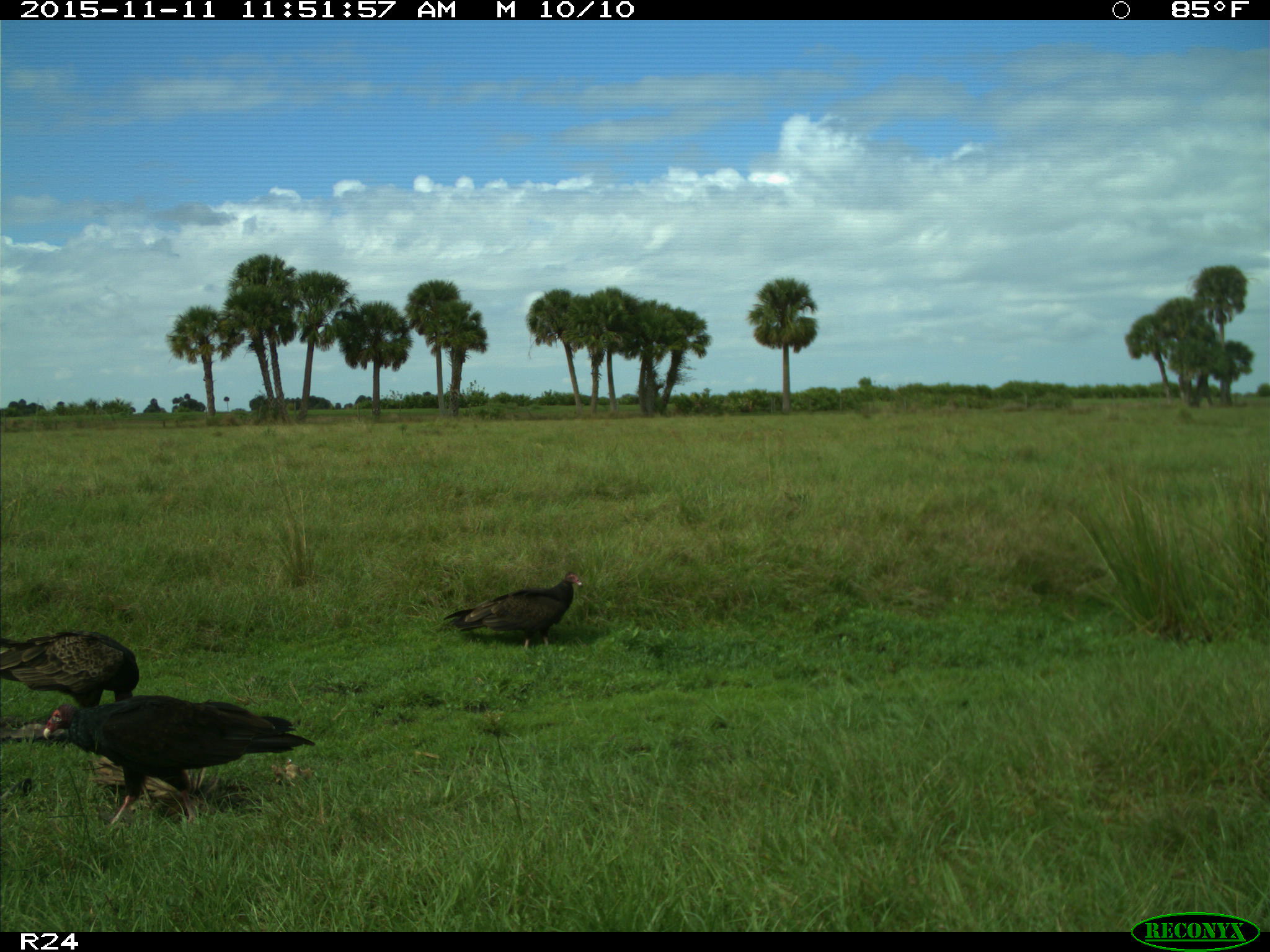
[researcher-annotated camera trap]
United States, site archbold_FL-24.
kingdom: Animalia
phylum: Chordata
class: Aves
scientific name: Aves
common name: birds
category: unidentified bird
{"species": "unidentified bird (birds) (Aves)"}